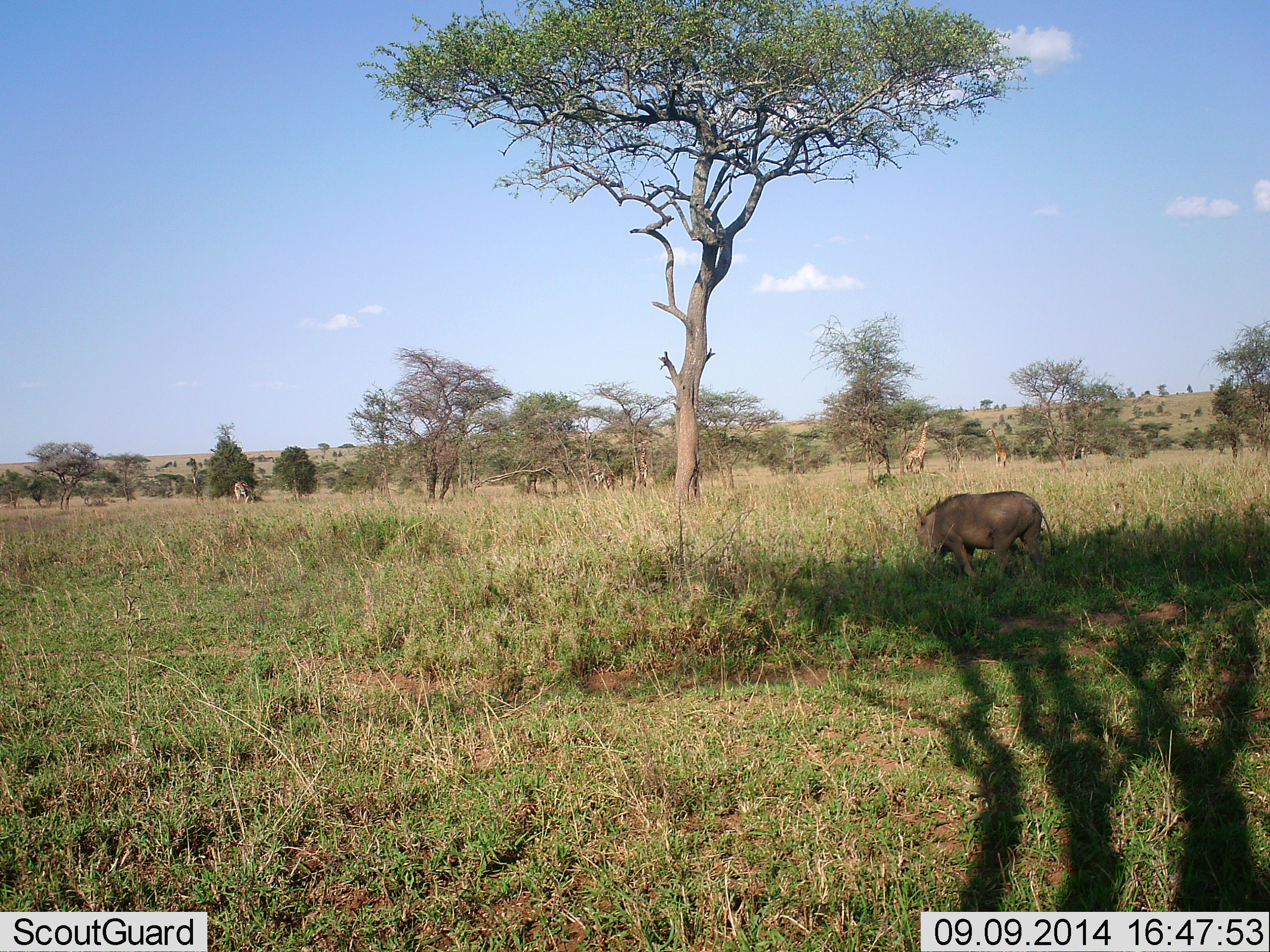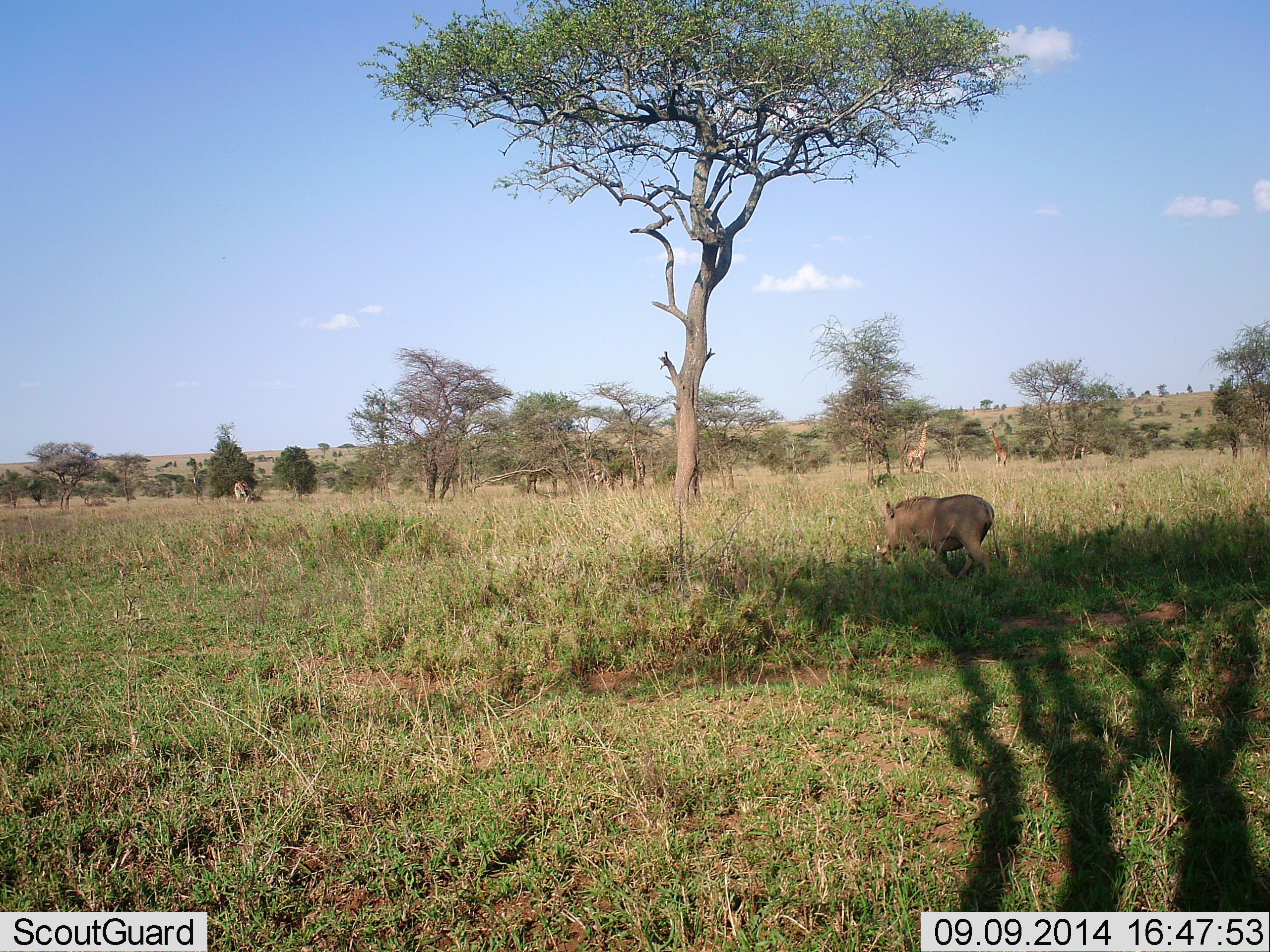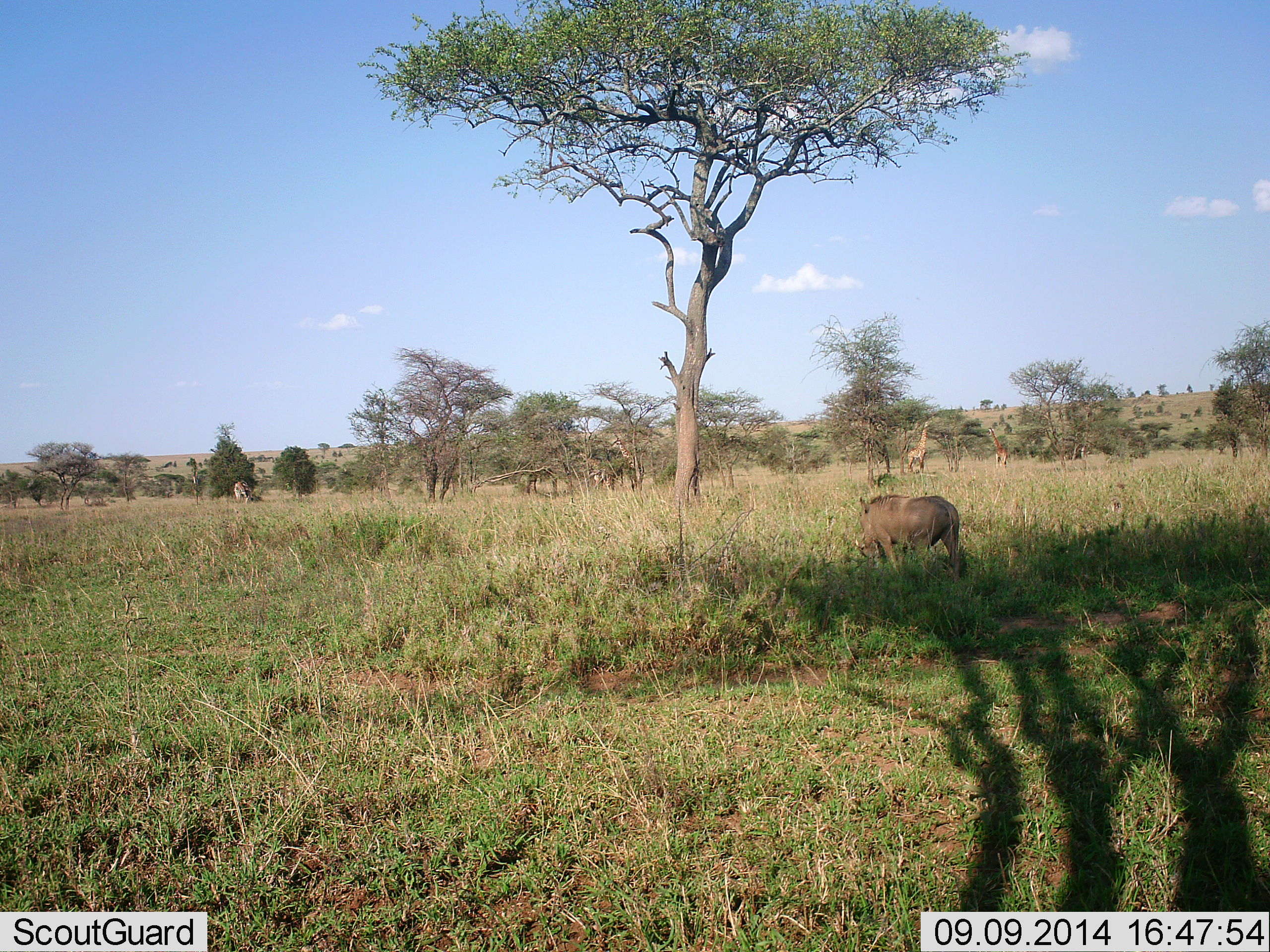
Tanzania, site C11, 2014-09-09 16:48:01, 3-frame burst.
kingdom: Animalia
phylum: Chordata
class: Mammalia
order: Artiodactyla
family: Suidae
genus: Phacochoerus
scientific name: Phacochoerus africanus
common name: warthog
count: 1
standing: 0%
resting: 0%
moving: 89%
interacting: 0%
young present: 0%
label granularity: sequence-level